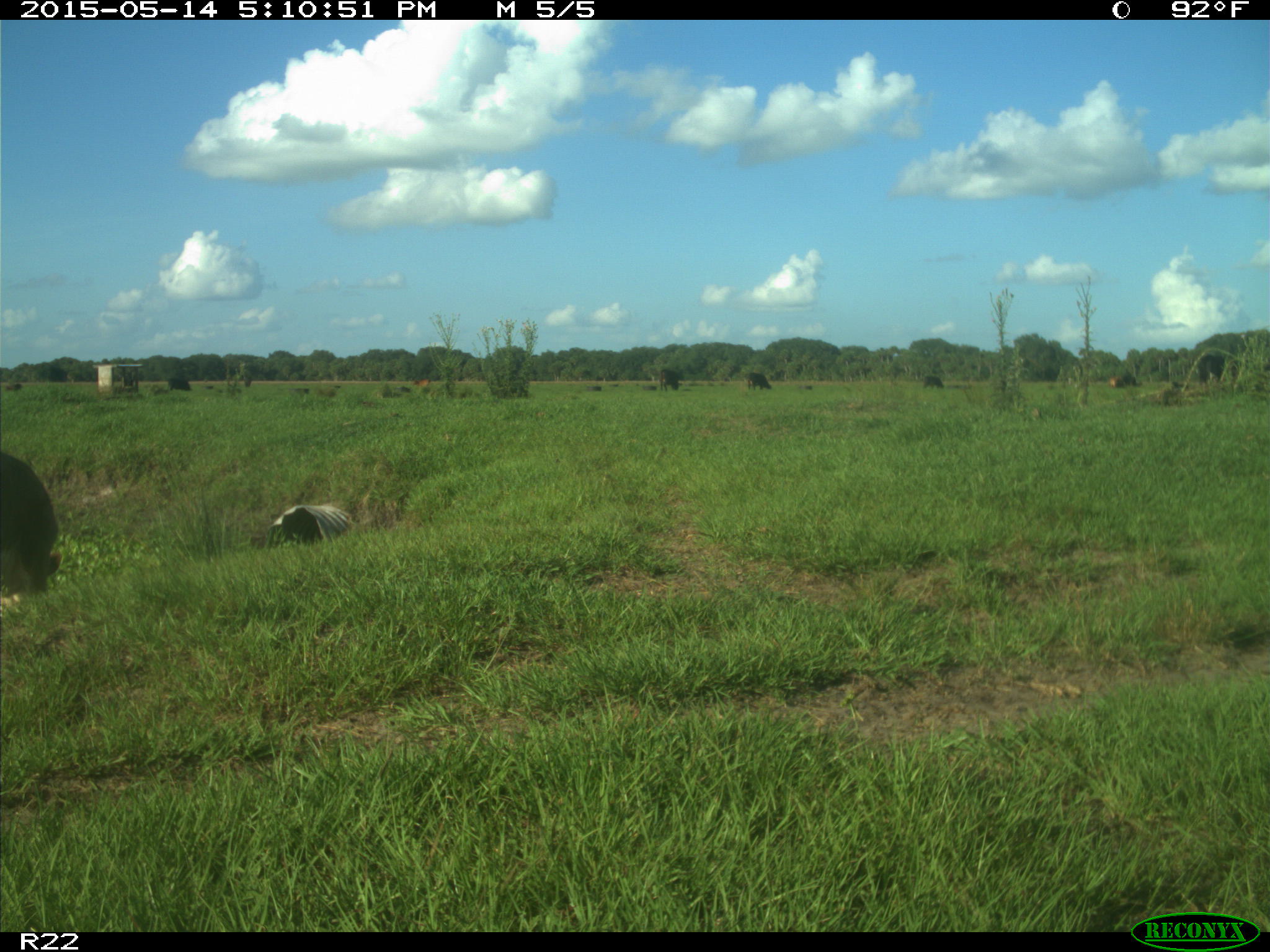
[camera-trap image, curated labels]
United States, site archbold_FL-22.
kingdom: Animalia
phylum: Chordata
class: Mammalia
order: Artiodactyla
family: Bovidae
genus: Bos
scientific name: Bos taurus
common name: domestic cow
Bos taurus (domestic cow).